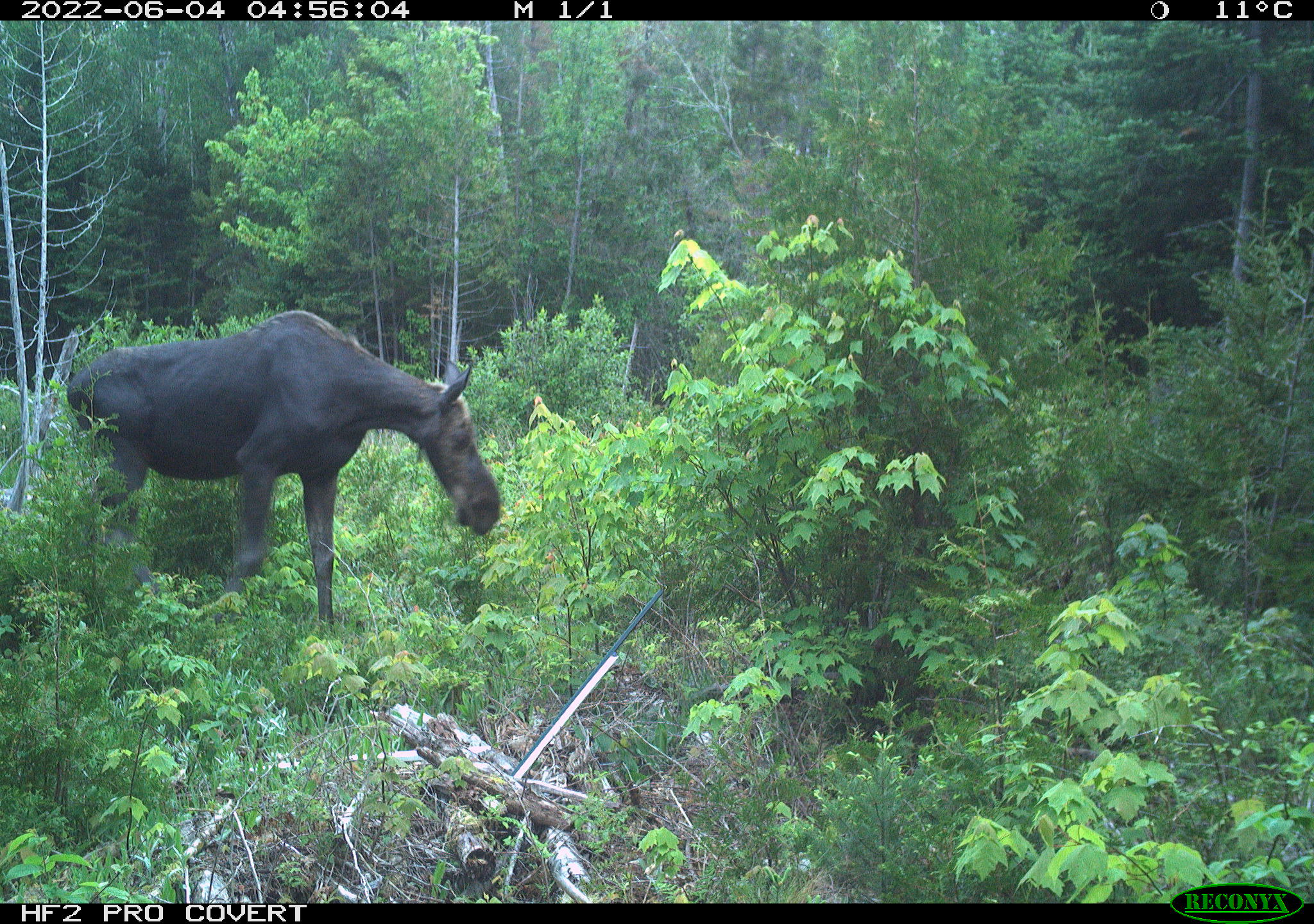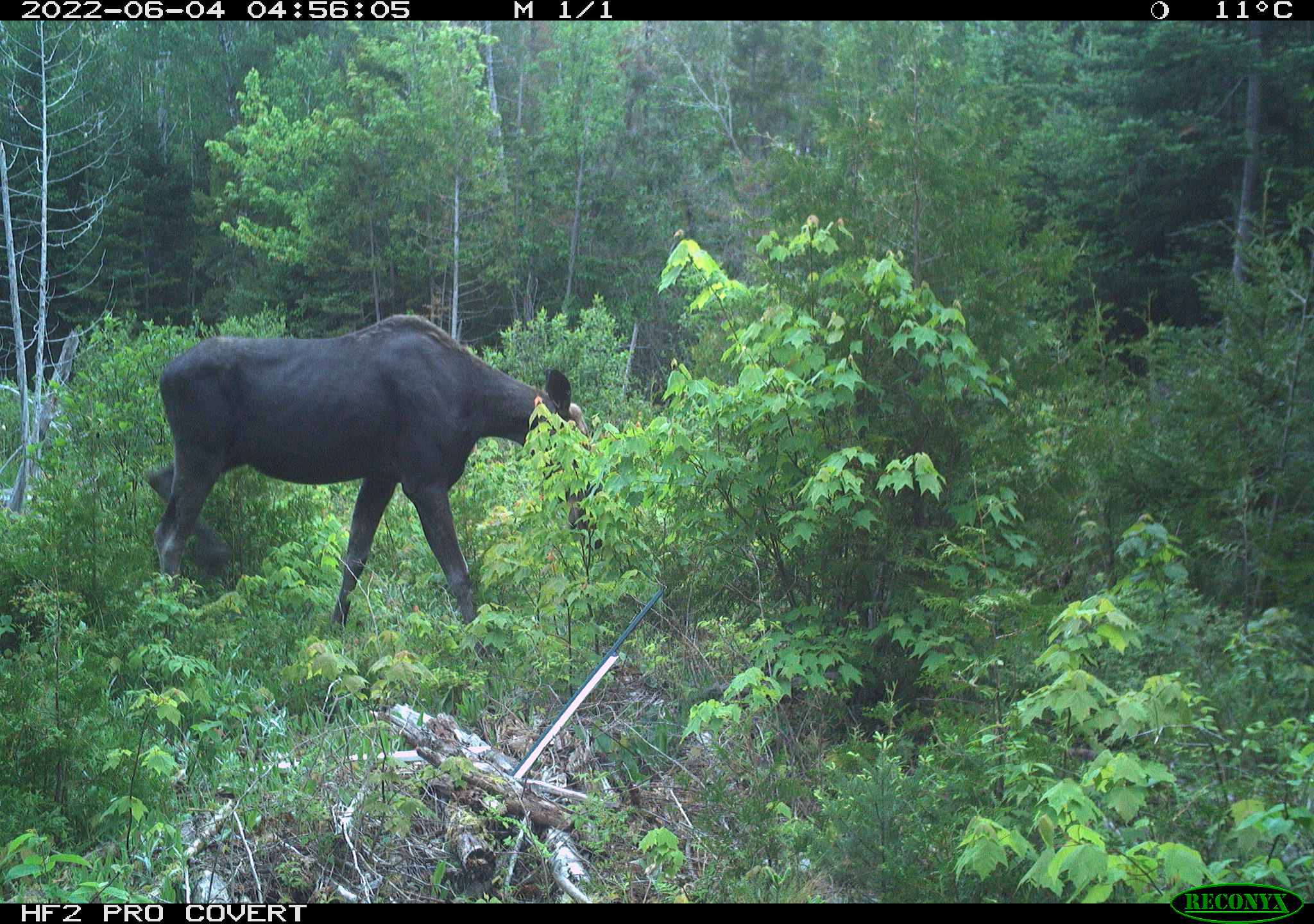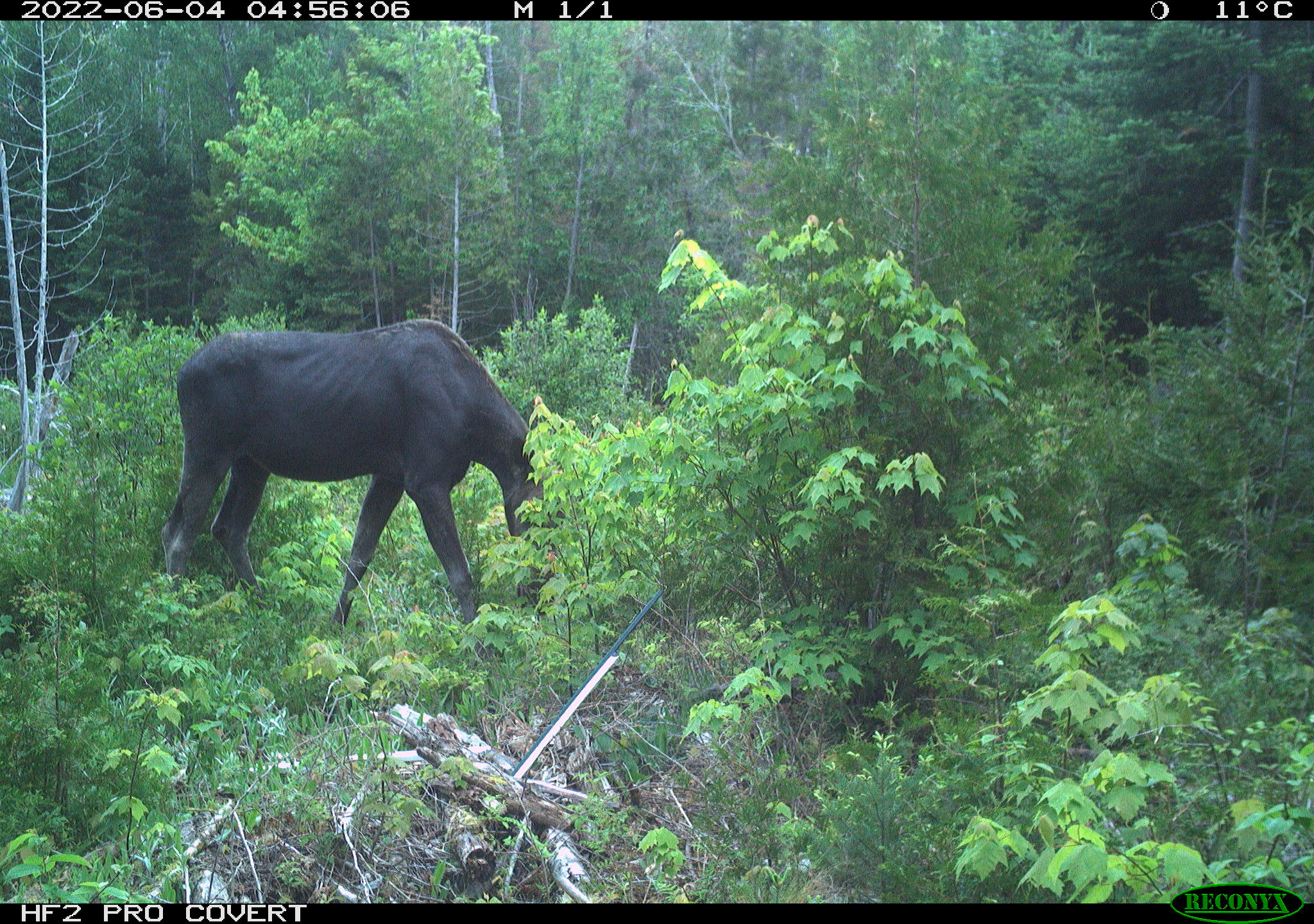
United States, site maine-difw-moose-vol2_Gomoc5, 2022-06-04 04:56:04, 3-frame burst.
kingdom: Animalia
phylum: Chordata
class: Mammalia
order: Artiodactyla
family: Cervidae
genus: Alces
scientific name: Alces alces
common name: moose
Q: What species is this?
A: Moose (Alces alces).